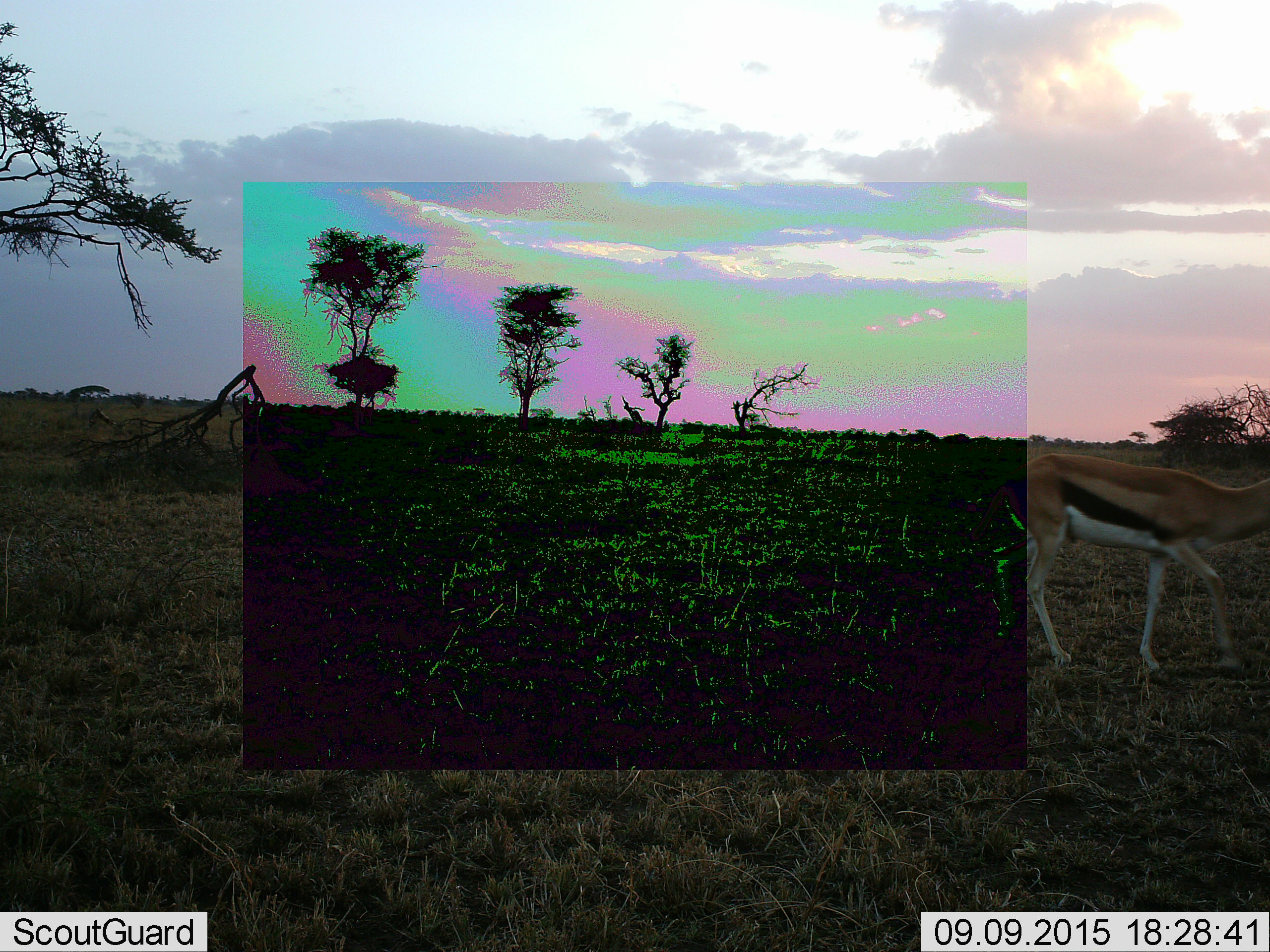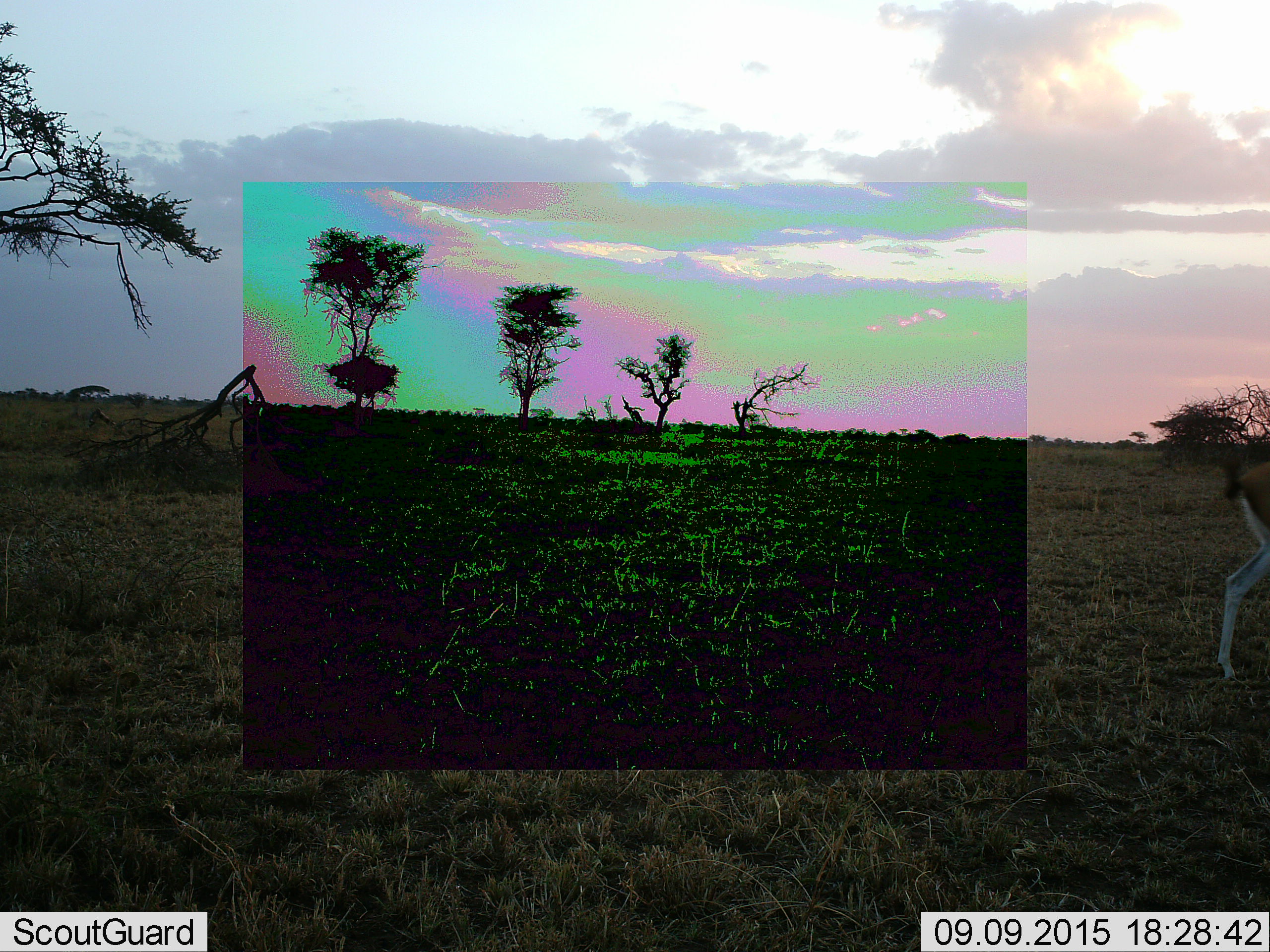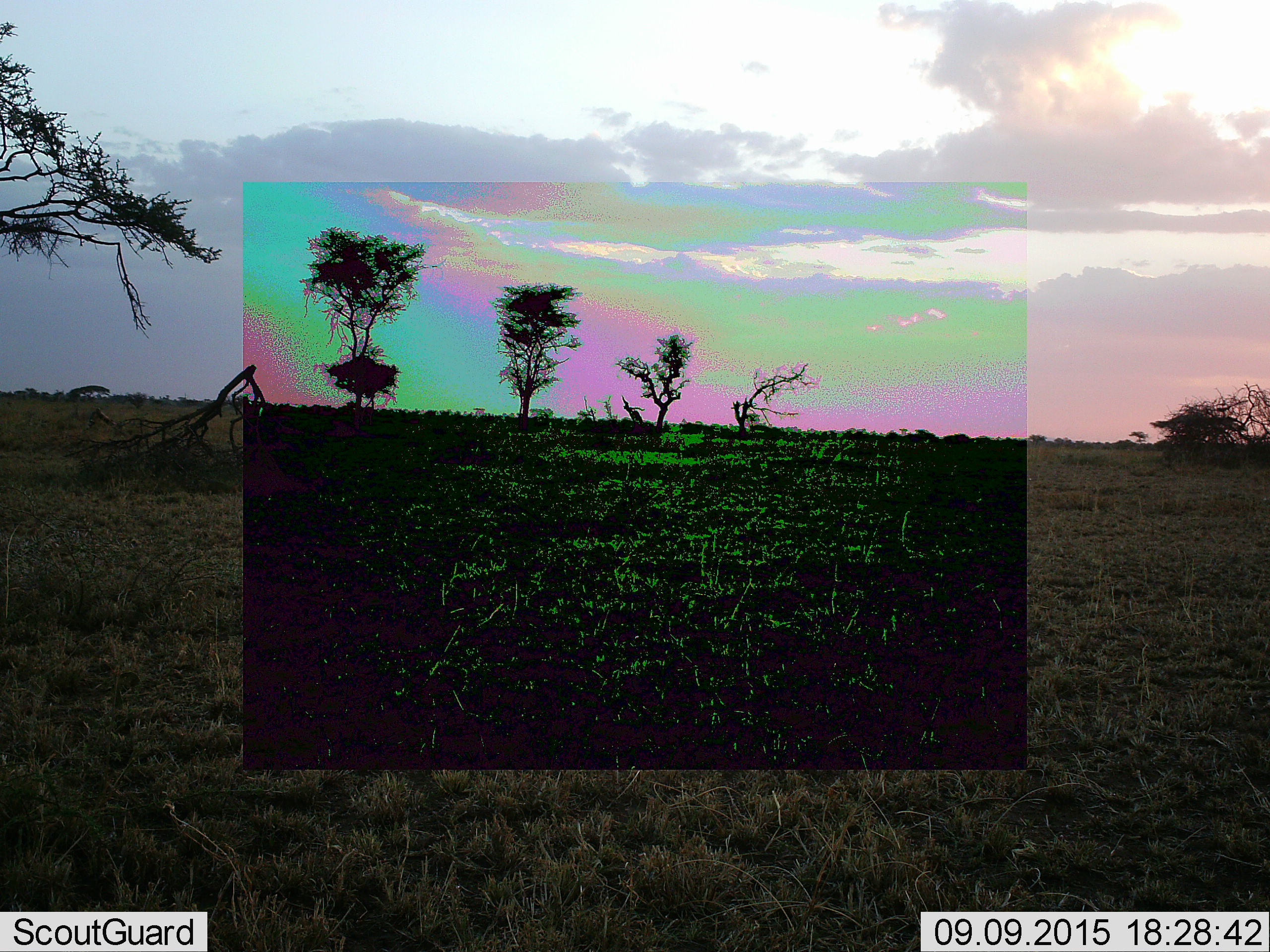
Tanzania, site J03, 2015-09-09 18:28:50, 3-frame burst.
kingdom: Animalia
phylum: Chordata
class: Mammalia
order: Artiodactyla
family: Bovidae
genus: Eudorcas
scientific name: Eudorcas thomsonii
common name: thomson's gazelle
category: gazellethomsons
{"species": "gazellethomsons (thomson's gazelle) (Eudorcas thomsonii)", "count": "1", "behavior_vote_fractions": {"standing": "10%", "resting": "0%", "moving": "90%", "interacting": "0%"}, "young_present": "0%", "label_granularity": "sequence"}